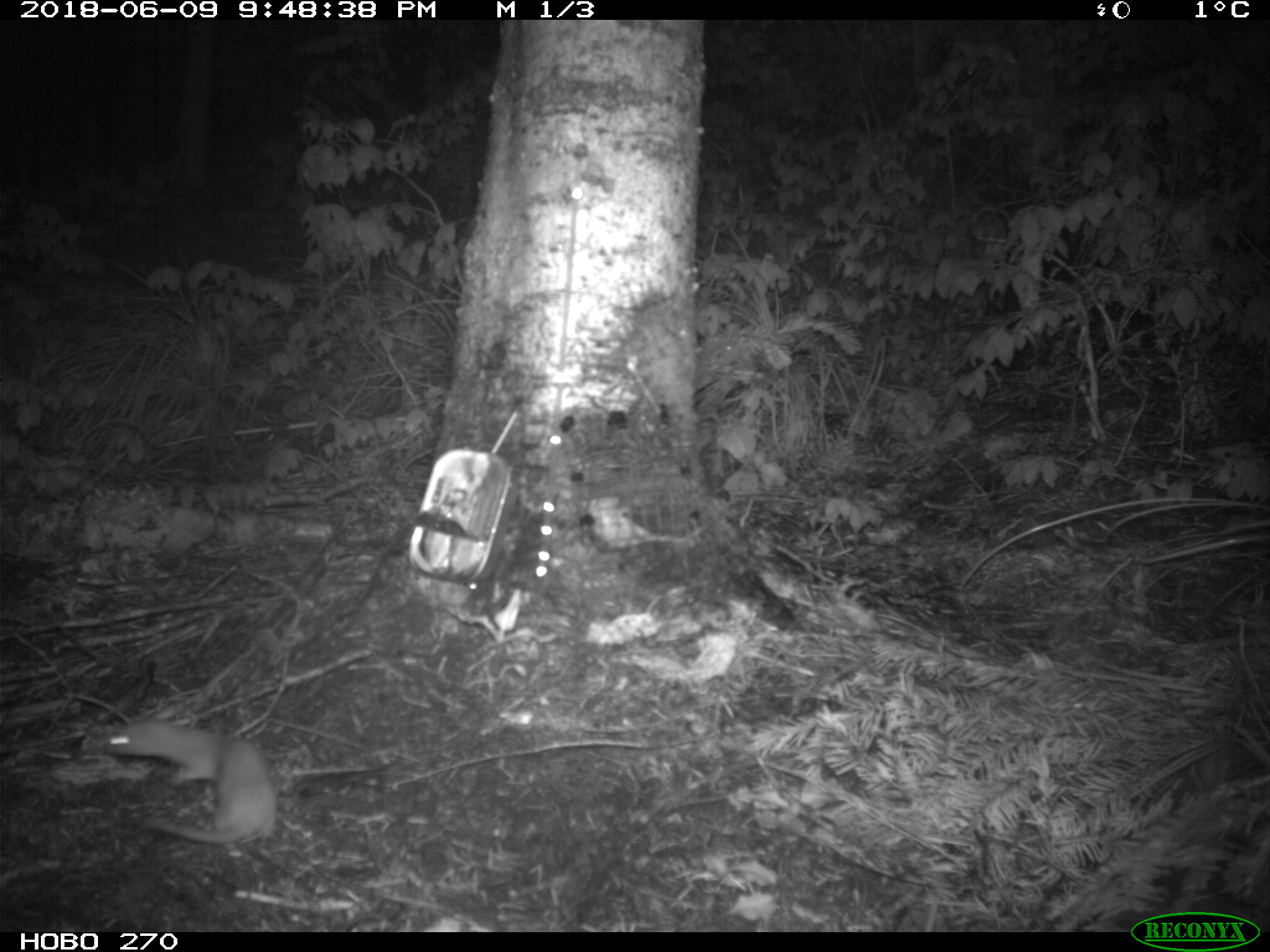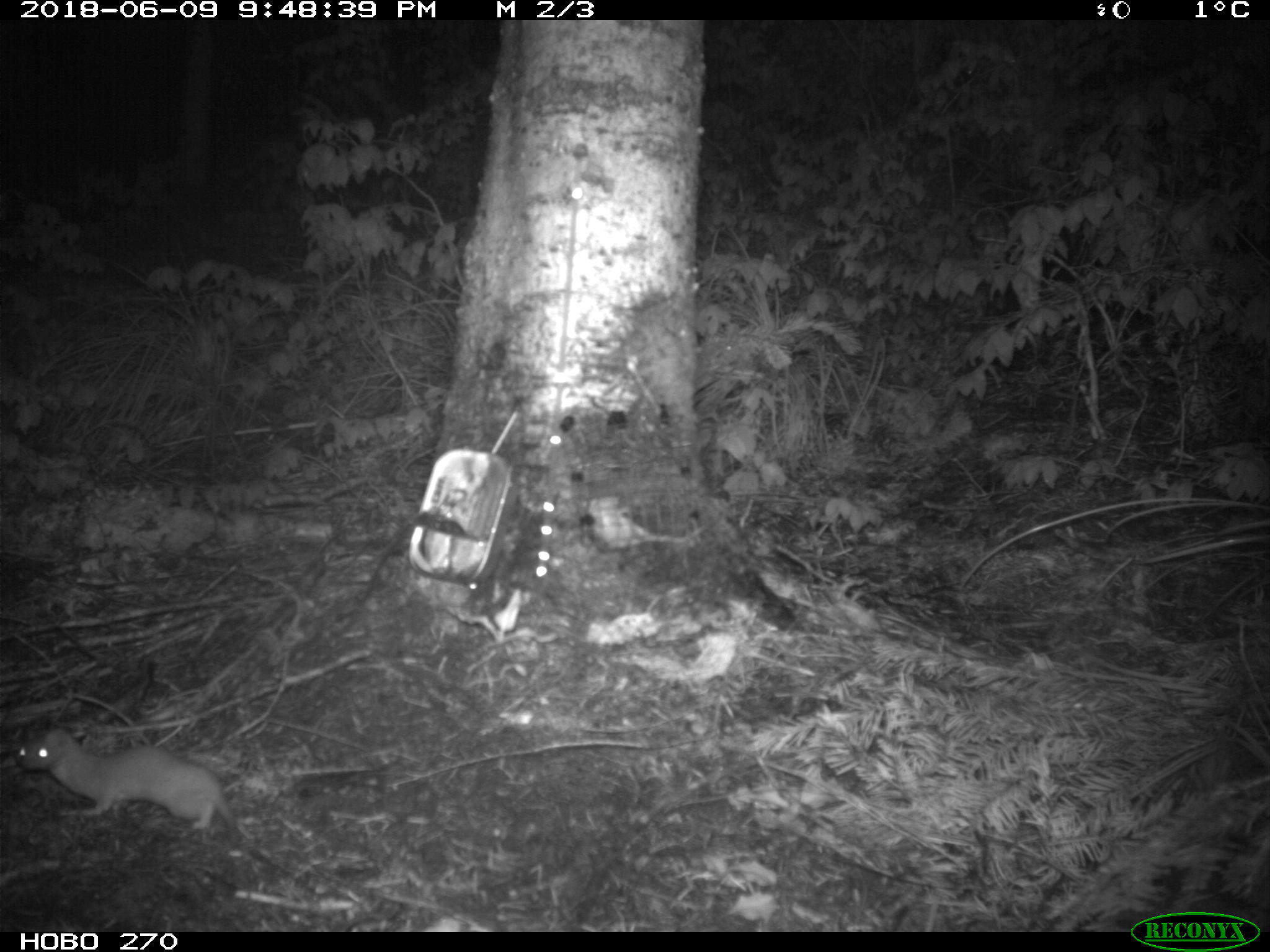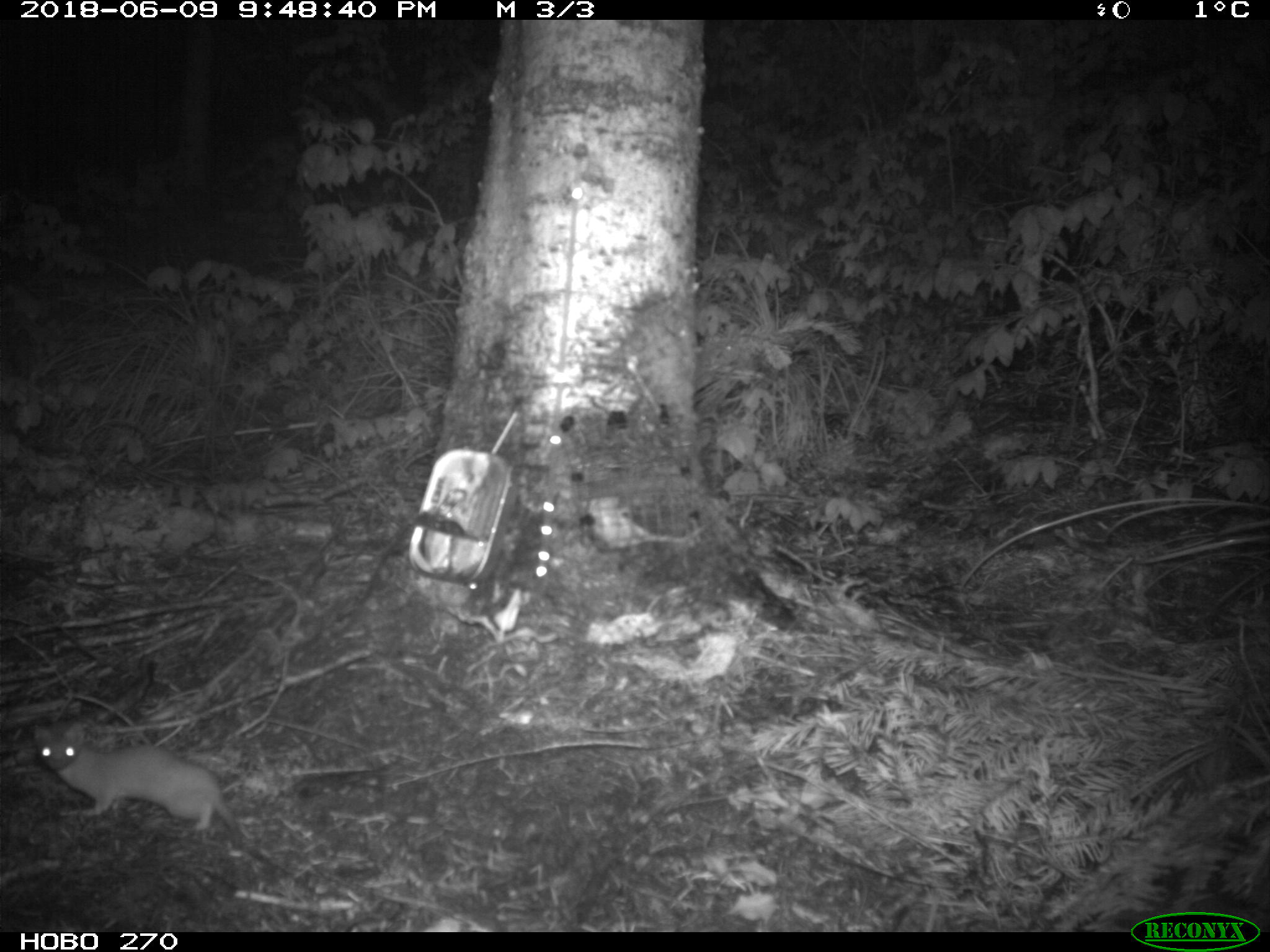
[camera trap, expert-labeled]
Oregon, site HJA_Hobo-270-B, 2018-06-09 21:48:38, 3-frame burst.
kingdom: Animalia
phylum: Chordata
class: Mammalia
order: Carnivora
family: Mustelidae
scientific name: Mustelidae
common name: weasel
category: weasel family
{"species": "weasel family (weasel) (Mustelidae)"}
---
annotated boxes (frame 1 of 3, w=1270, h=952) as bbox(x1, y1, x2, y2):
weasel family: bbox(93, 719, 299, 862)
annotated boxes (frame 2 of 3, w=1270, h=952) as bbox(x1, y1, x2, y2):
weasel family: bbox(14, 724, 271, 853)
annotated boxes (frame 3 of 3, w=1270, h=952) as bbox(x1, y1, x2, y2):
weasel family: bbox(30, 723, 273, 862)